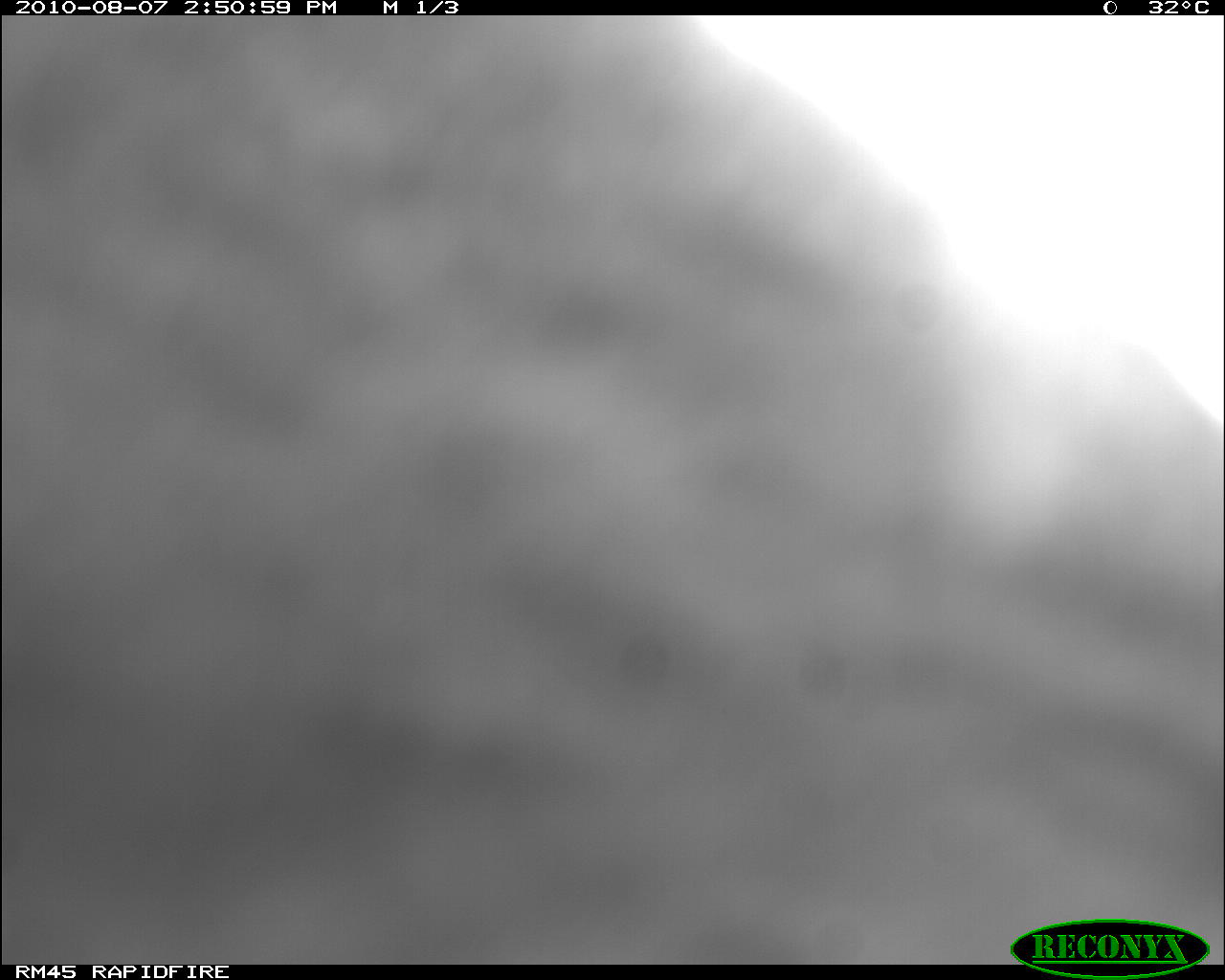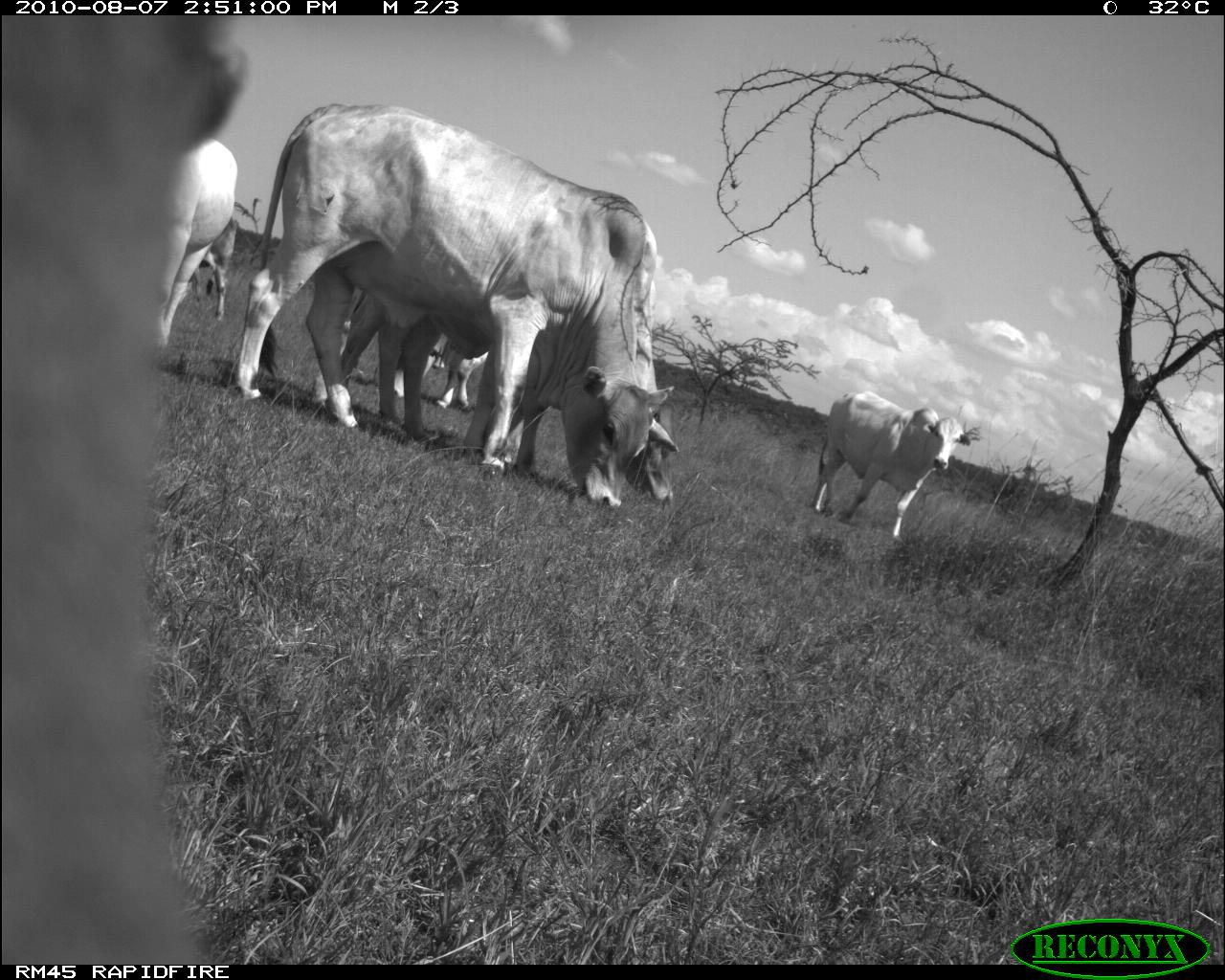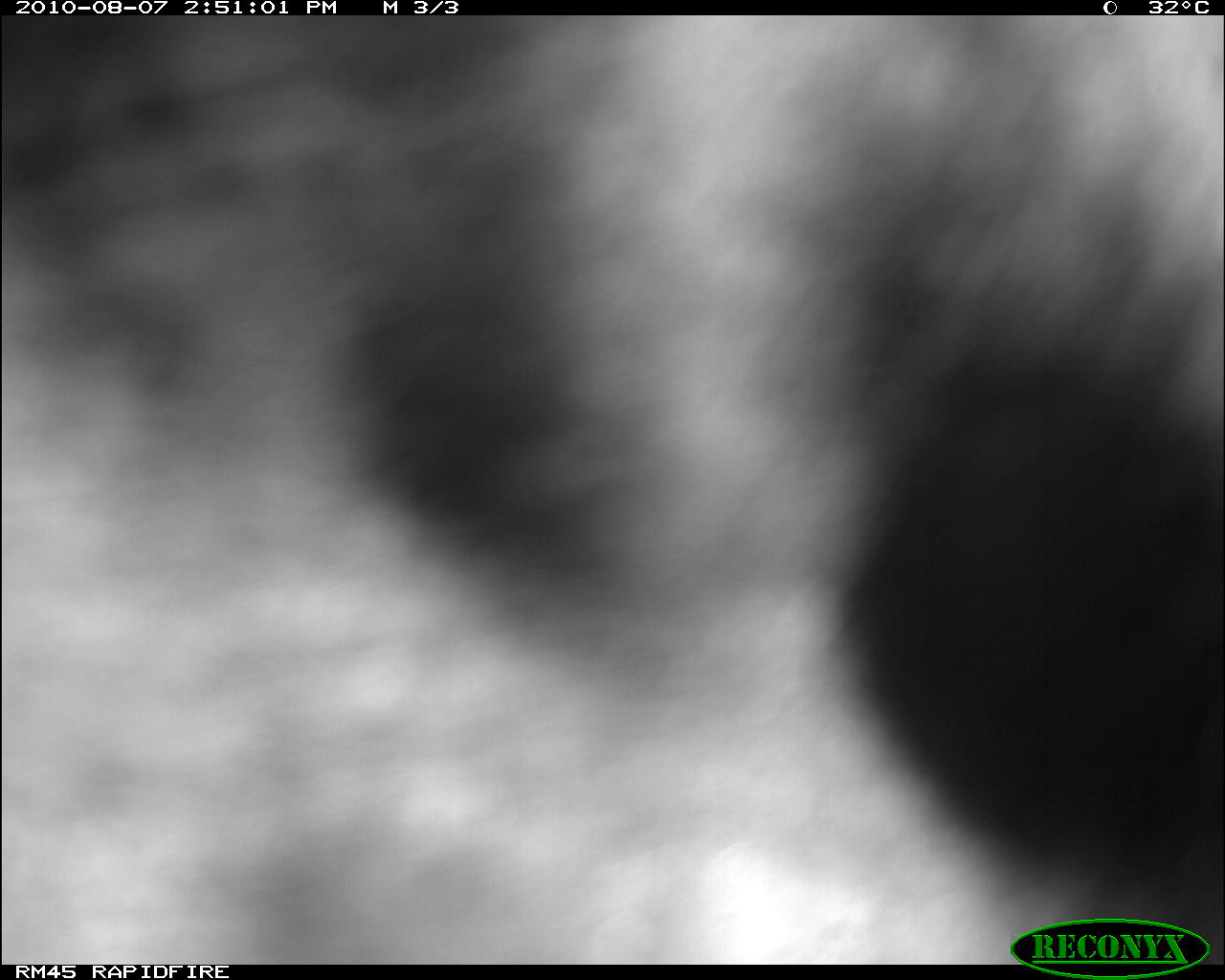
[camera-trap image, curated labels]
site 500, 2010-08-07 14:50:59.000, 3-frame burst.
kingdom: Animalia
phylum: Chordata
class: Mammalia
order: Artiodactyla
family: Bovidae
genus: Tragelaphus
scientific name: Tragelaphus oryx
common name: eland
Tragelaphus oryx (eland), count 1.